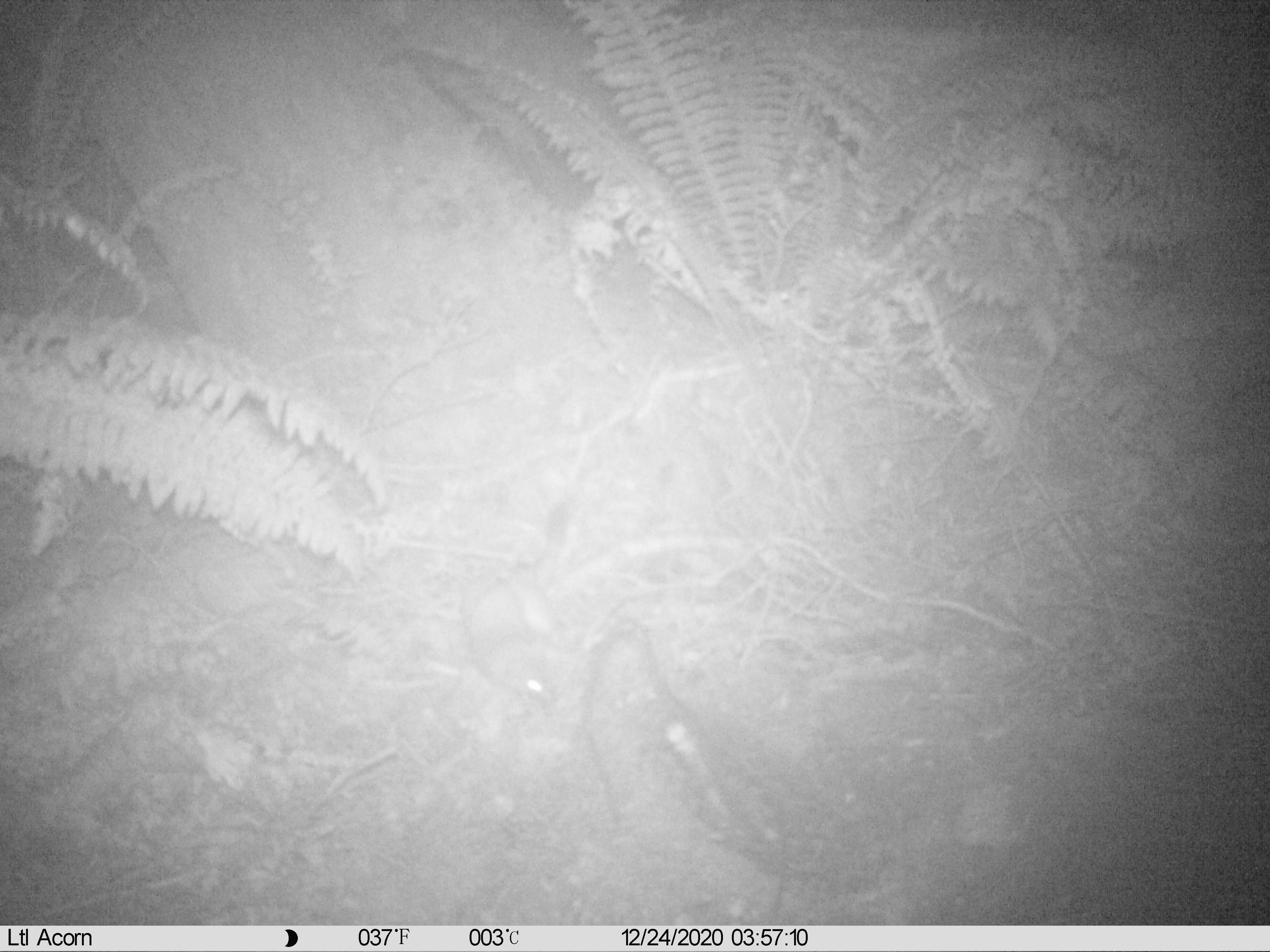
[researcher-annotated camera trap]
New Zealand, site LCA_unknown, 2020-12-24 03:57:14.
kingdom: Animalia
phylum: Chordata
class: Mammalia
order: Carnivora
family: Mustelidae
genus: Mustela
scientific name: Mustela erminea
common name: stoat